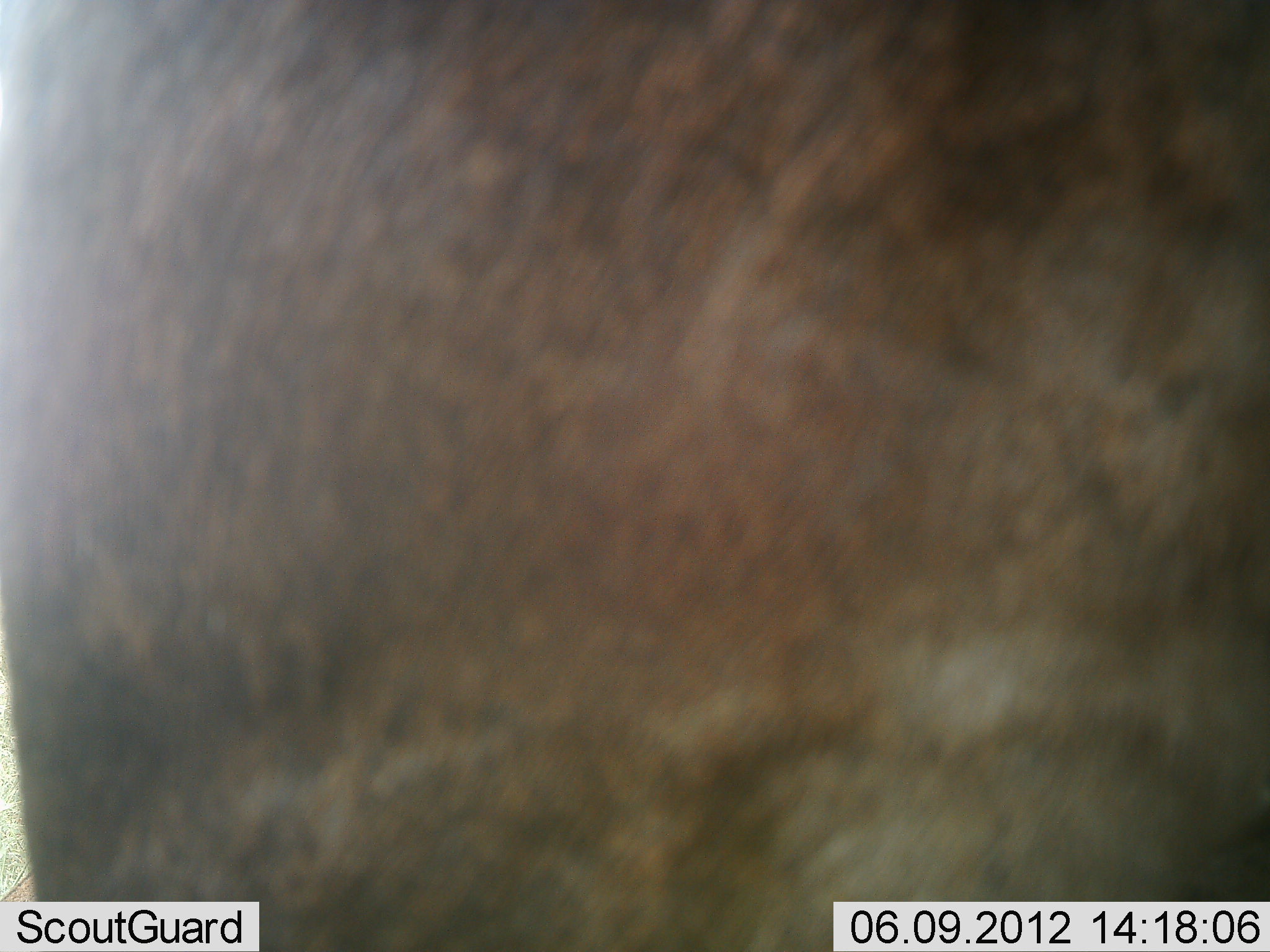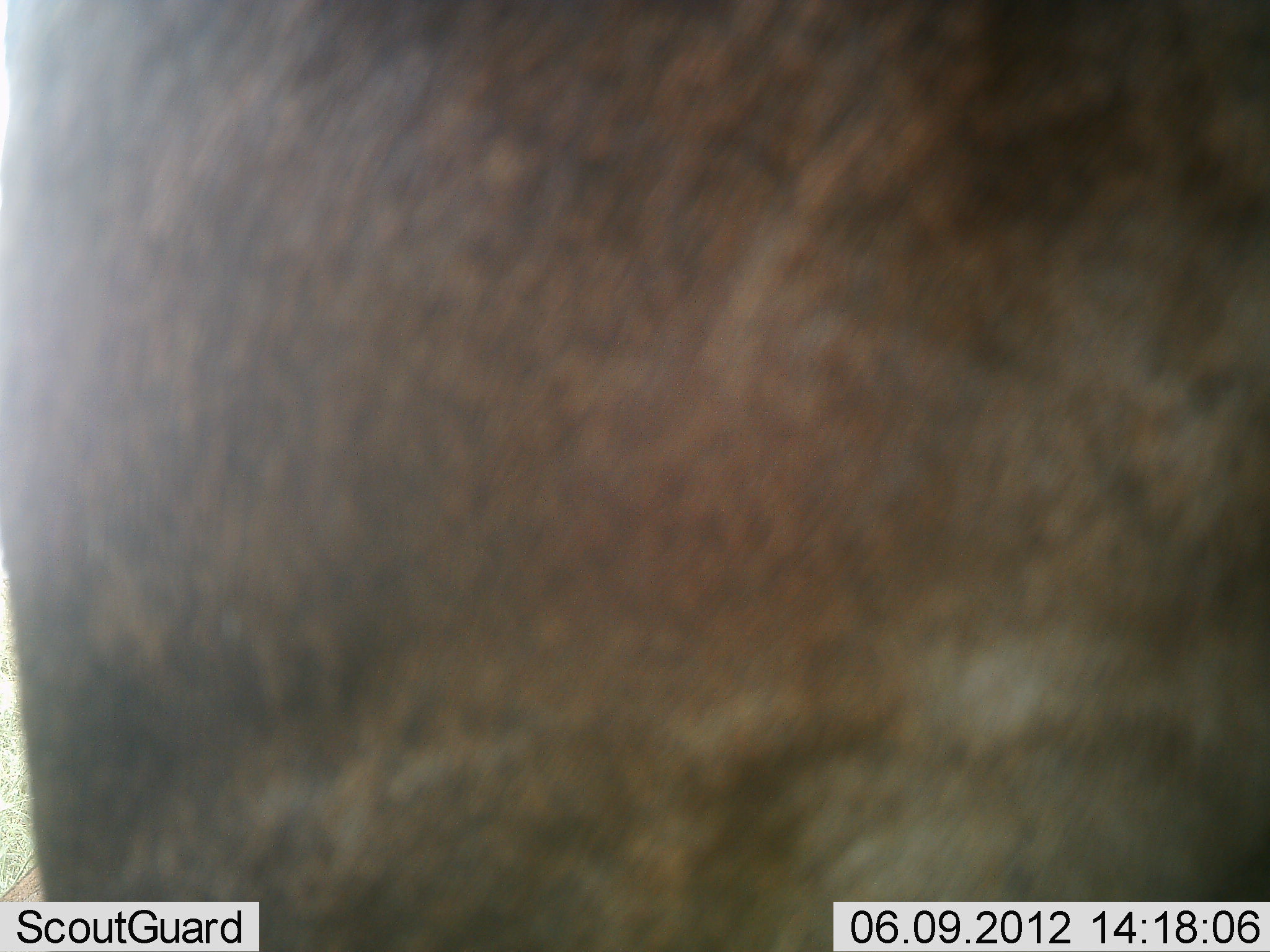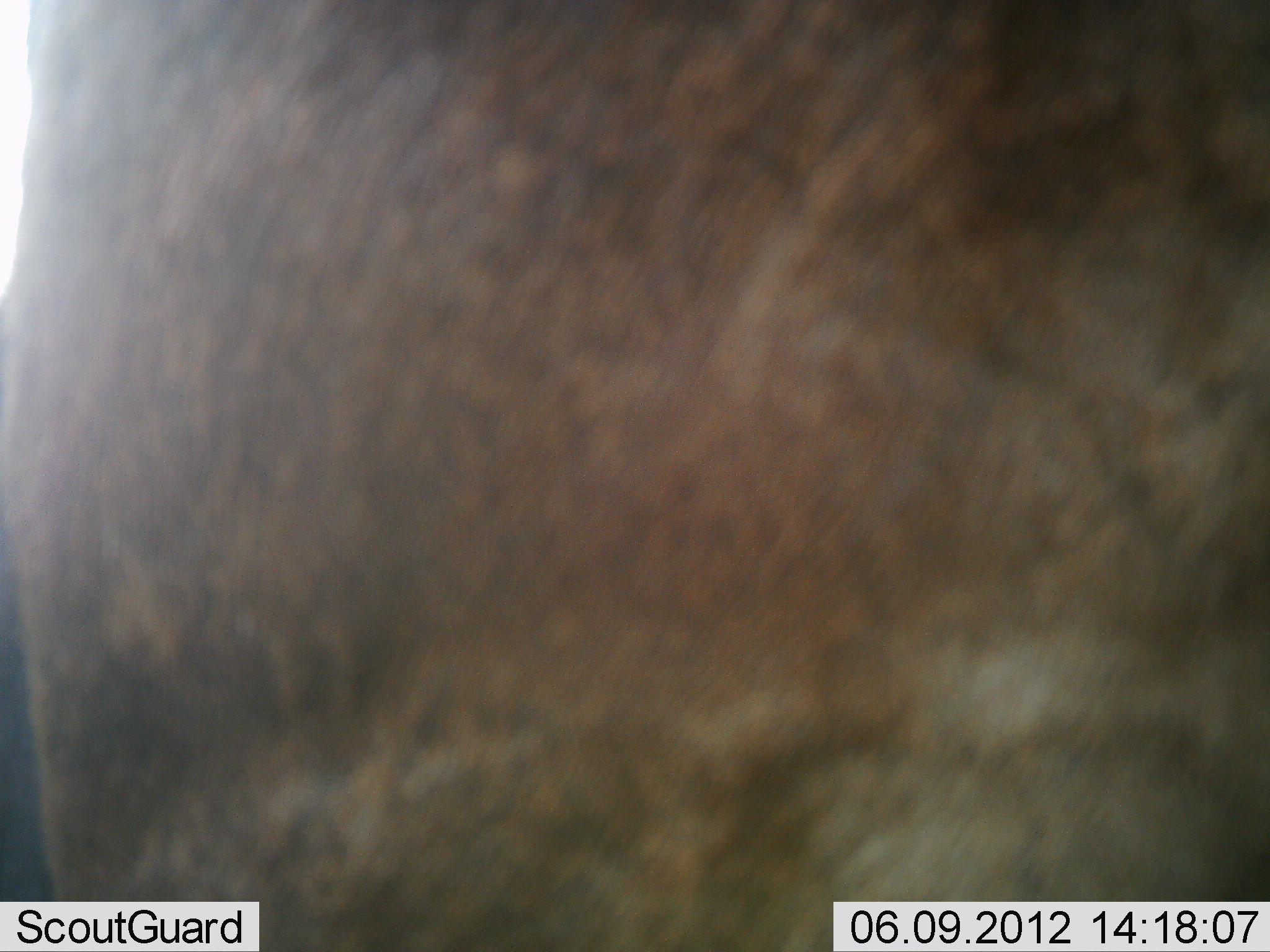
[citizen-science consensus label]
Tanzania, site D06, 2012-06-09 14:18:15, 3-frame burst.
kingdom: Animalia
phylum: Chordata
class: Mammalia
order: Artiodactyla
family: Bovidae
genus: Connochaetes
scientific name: Connochaetes taurinus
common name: blue wildebeest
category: wildebeest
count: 1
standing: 100%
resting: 0%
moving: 0%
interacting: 0%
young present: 0%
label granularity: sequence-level